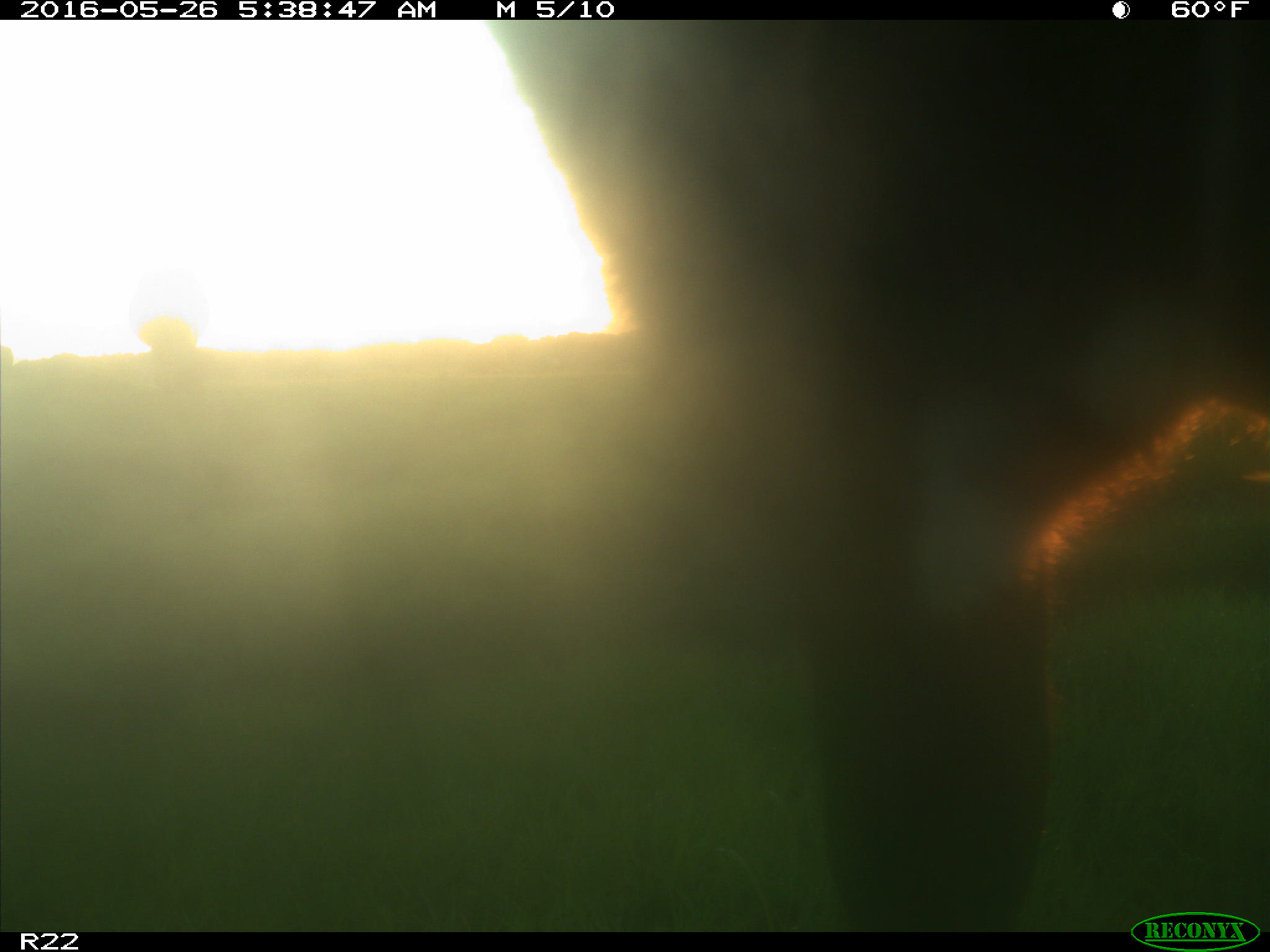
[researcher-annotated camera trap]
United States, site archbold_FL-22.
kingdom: Animalia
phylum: Chordata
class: Mammalia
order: Artiodactyla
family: Bovidae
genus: Bos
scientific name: Bos taurus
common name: domestic cow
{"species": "Bos taurus (domestic cow)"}